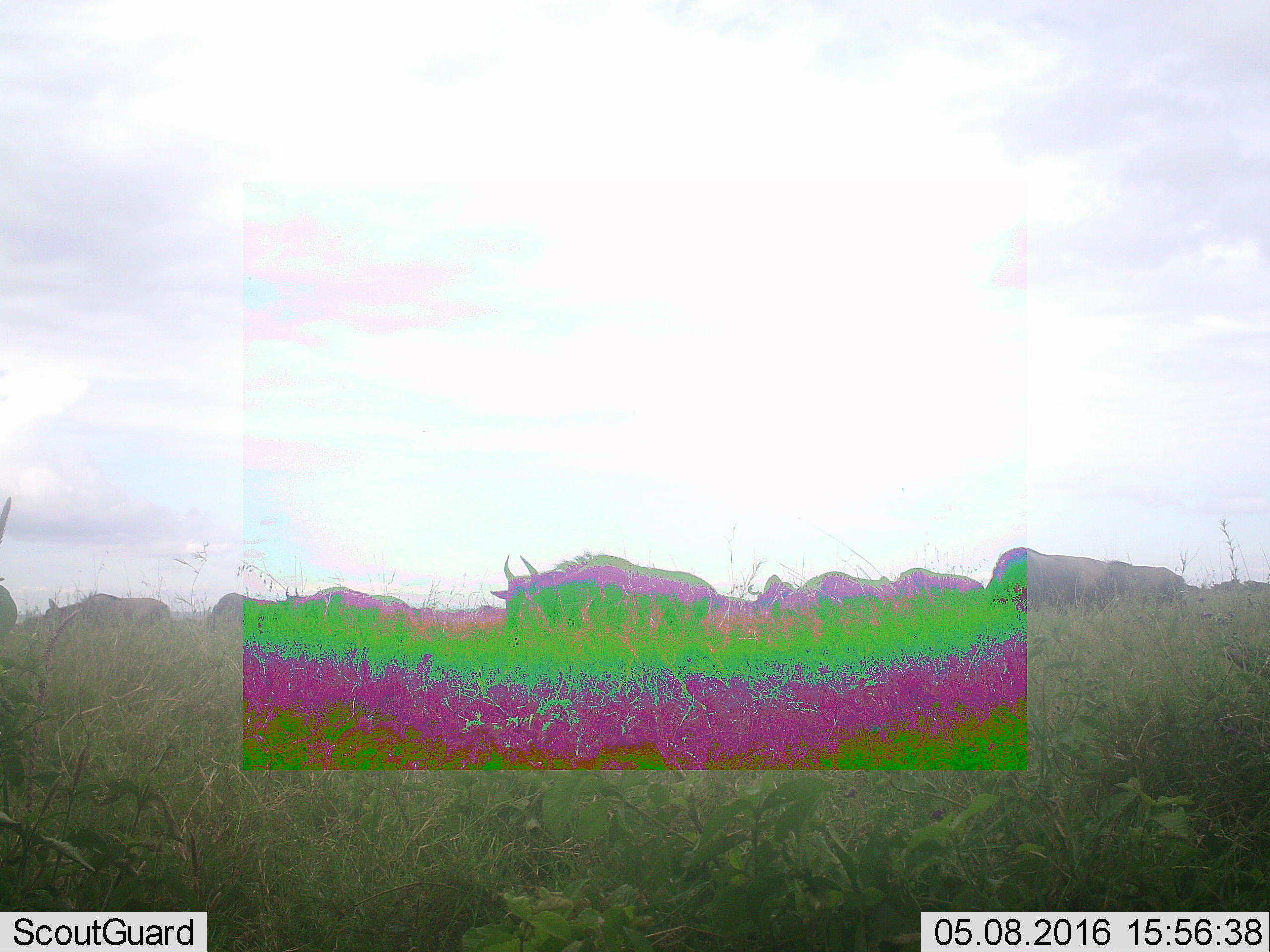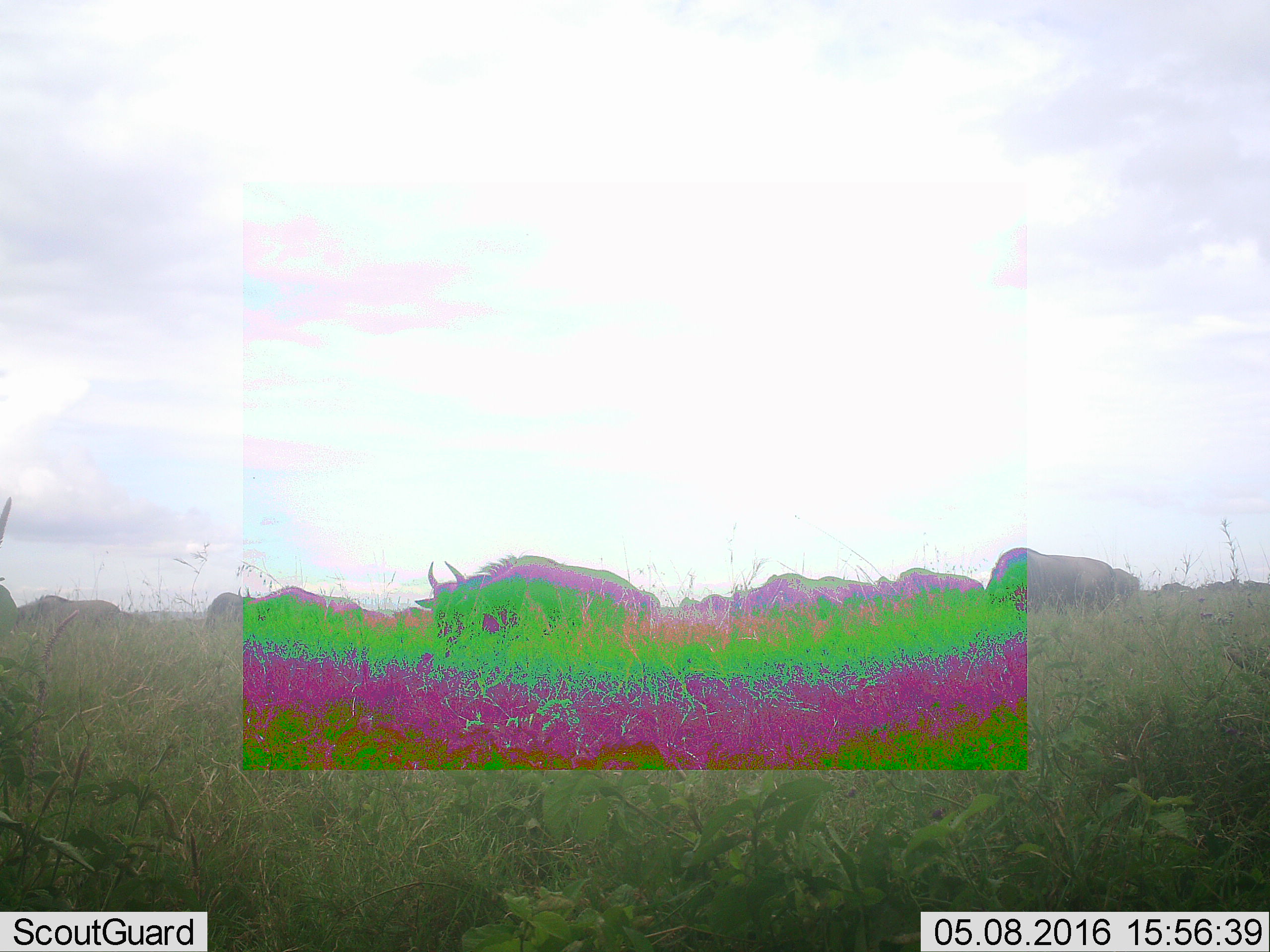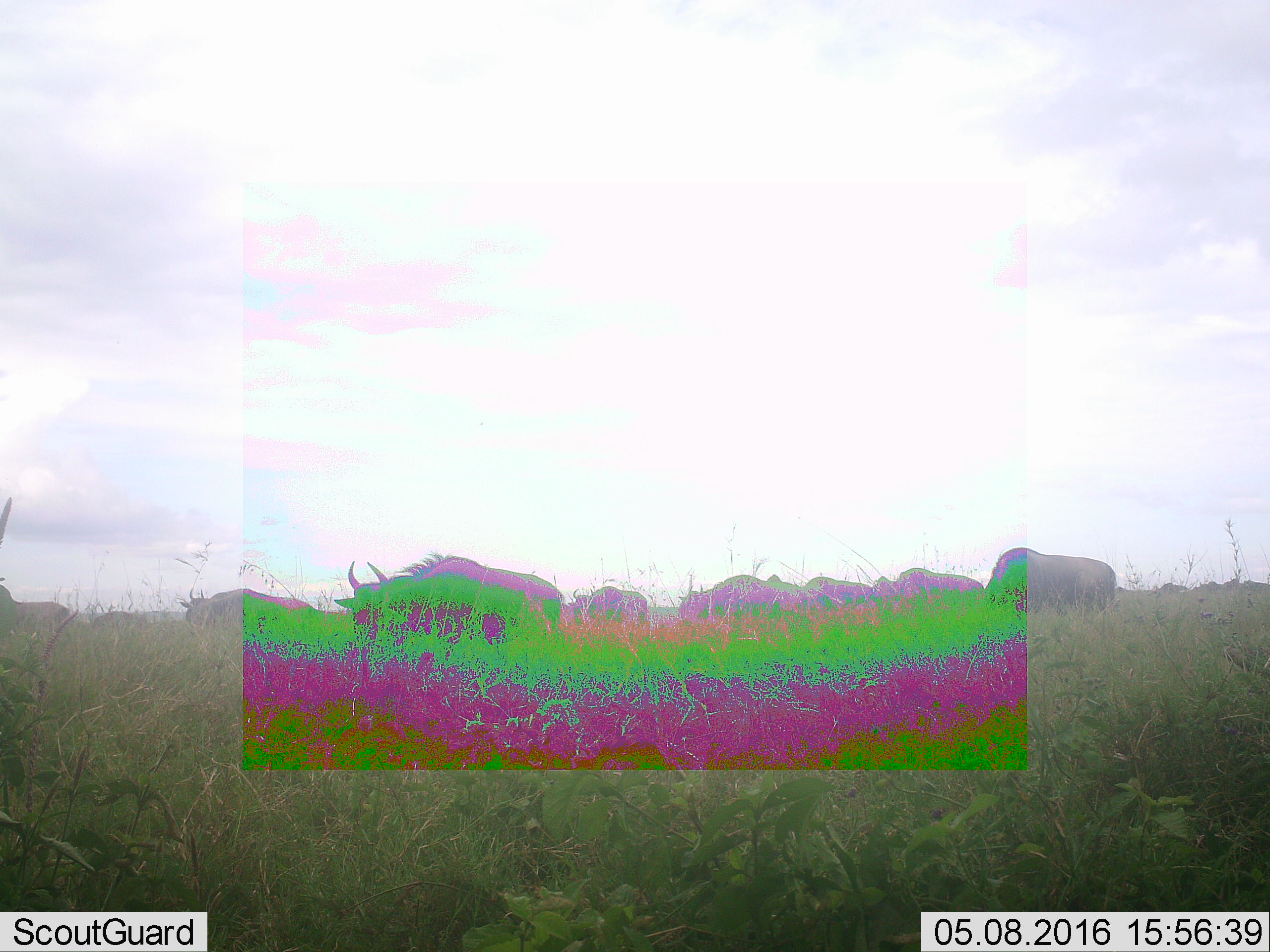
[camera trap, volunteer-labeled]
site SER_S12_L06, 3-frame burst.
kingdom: Animalia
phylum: Chordata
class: Mammalia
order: Artiodactyla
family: Bovidae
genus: Connochaetes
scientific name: Connochaetes taurinus taurinus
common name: blue wildebeest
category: wildebeestblue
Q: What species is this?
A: Wildebeestblue (blue wildebeest) (Connochaetes taurinus taurinus).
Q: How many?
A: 10.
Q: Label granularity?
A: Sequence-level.